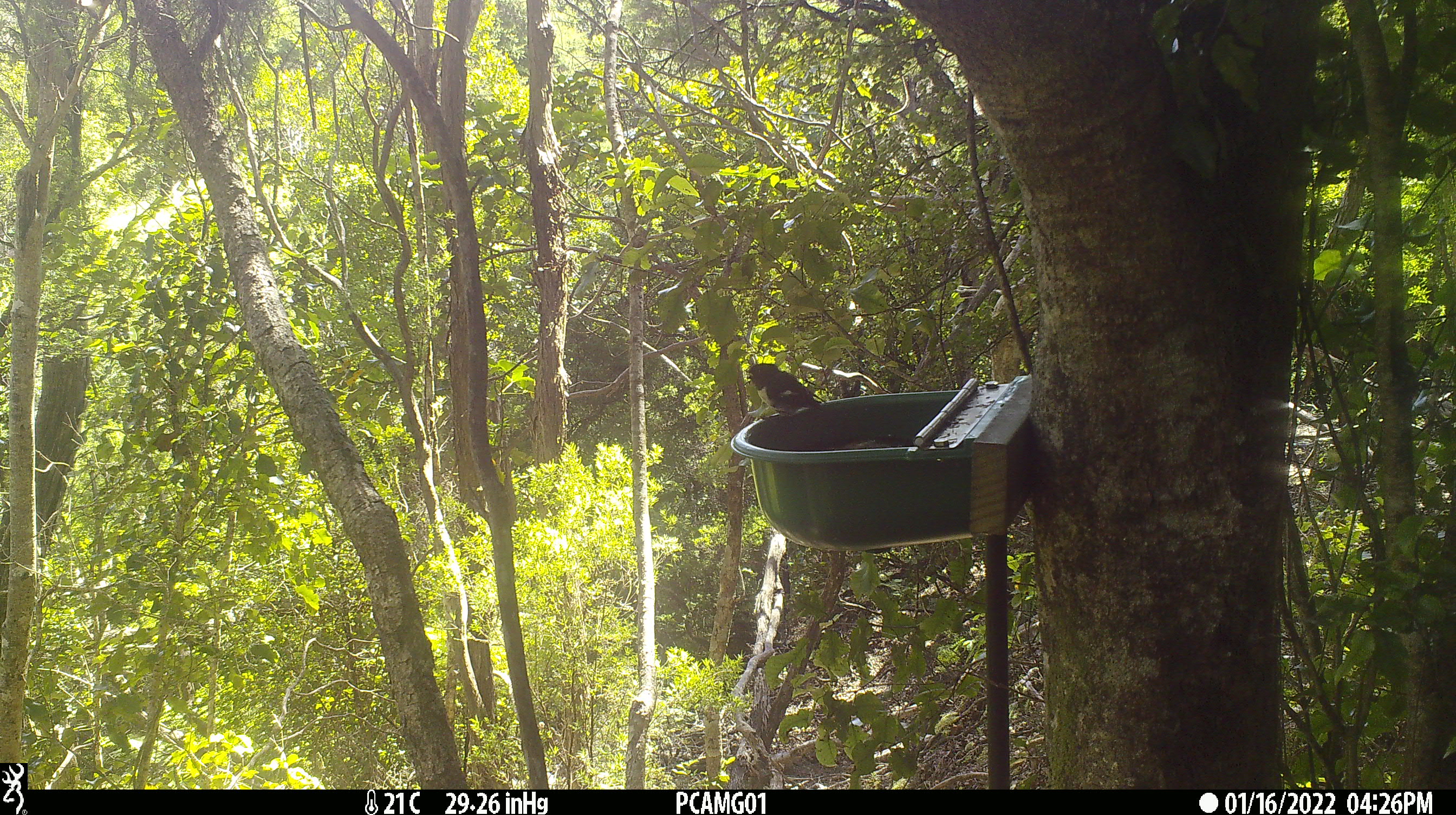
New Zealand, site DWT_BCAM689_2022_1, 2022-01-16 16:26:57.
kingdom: Animalia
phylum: Chordata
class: Aves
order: Passeriformes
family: Petroicidae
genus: Petroica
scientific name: Petroica macrocephala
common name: tomtit